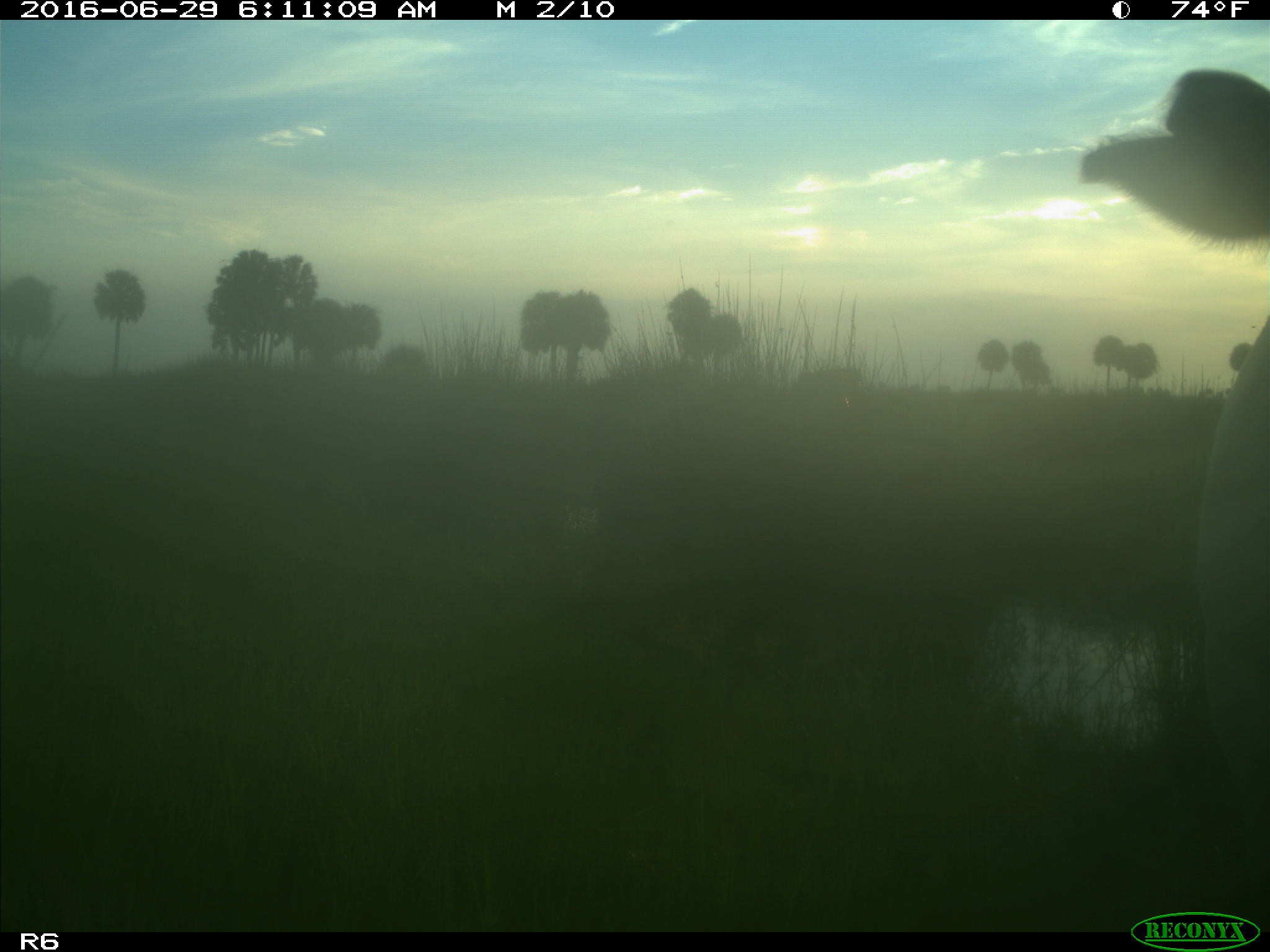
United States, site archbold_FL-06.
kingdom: Animalia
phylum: Chordata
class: Mammalia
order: Artiodactyla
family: Bovidae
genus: Bos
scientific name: Bos taurus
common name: domestic cow